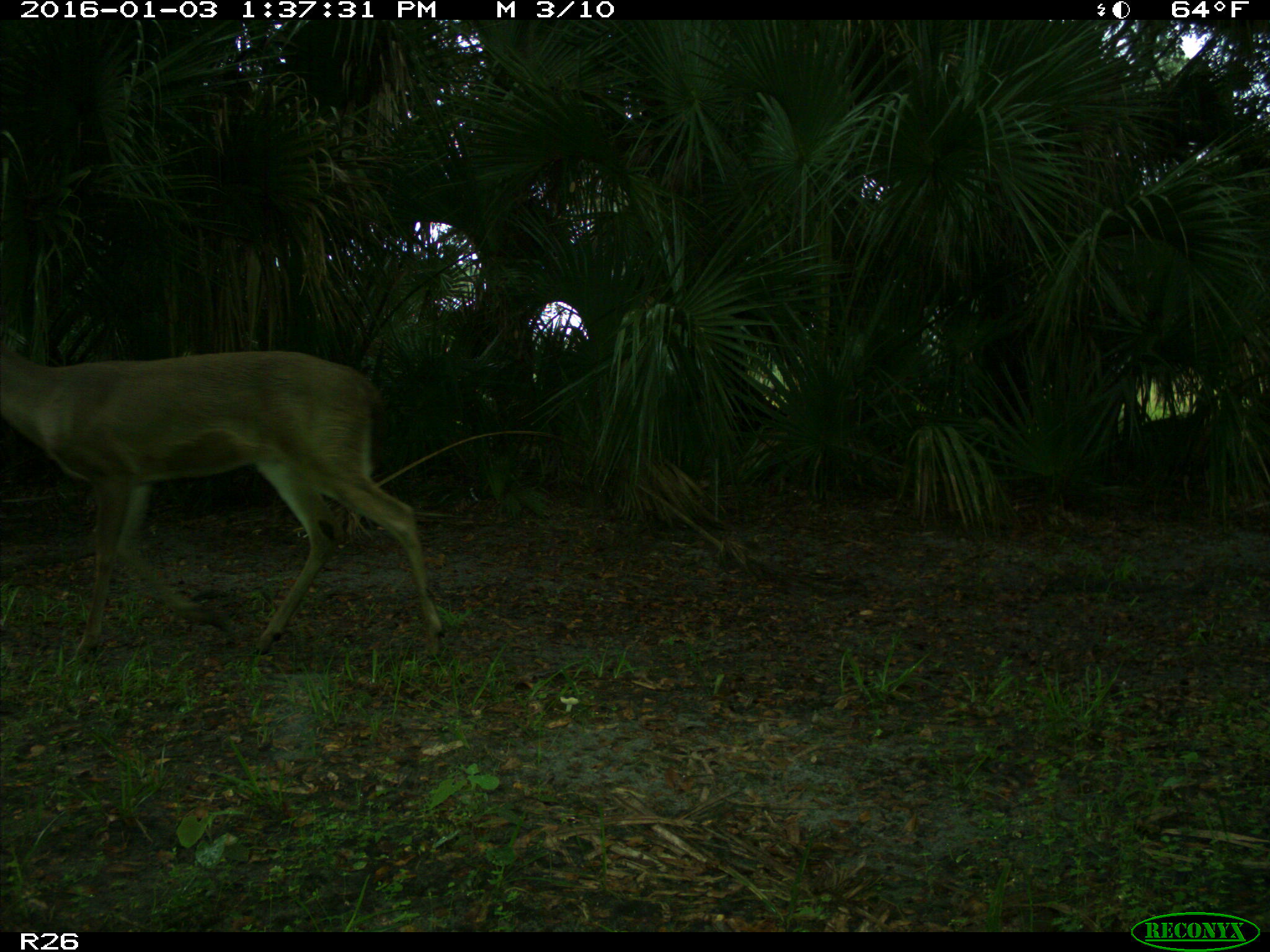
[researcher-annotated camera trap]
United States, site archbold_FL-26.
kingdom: Animalia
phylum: Chordata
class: Mammalia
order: Artiodactyla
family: Cervidae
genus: Odocoileus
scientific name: Odocoileus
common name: deer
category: unidentified deer